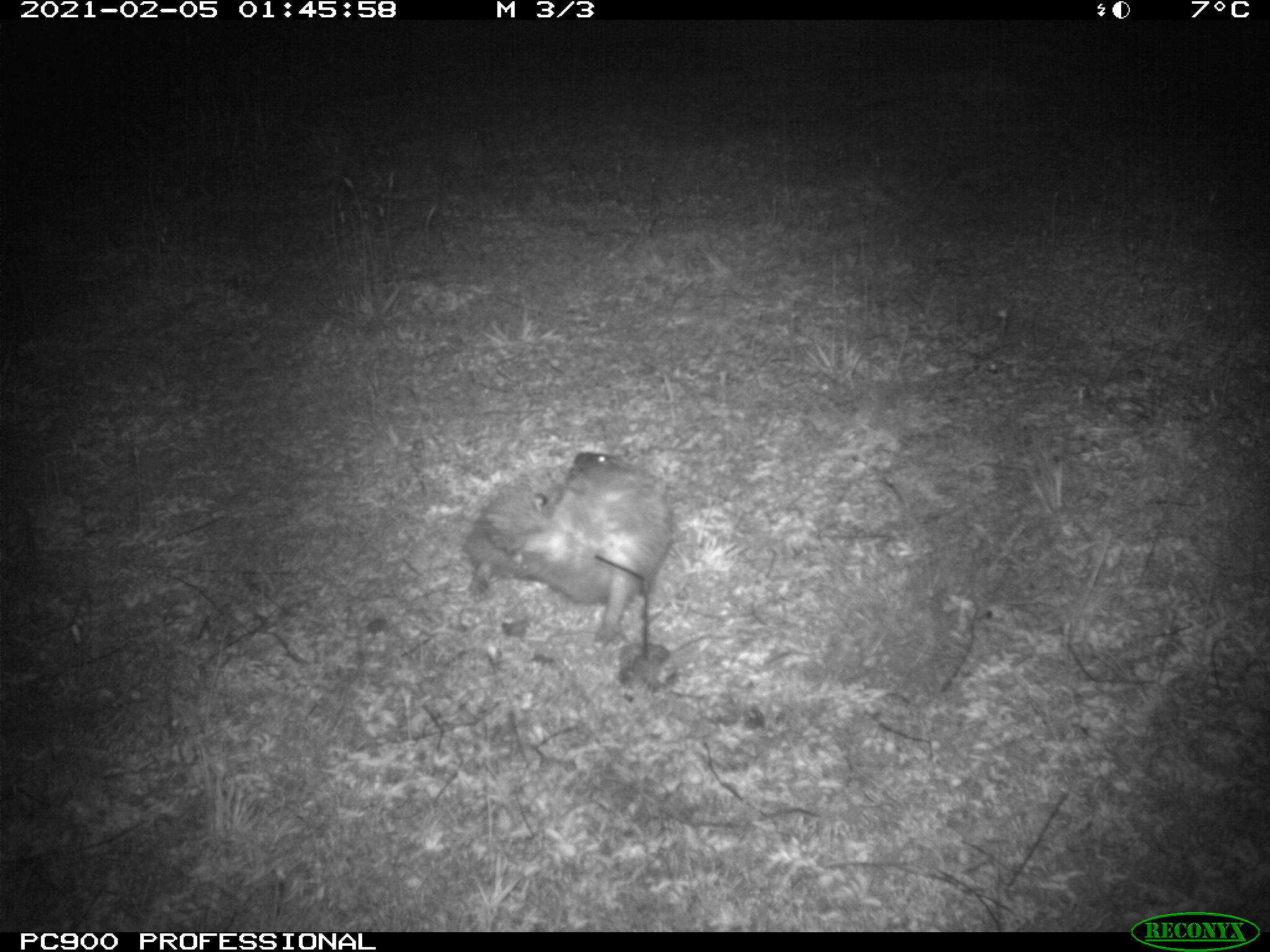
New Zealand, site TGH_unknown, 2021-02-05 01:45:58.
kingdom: Animalia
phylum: Chordata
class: Mammalia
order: Eulipotyphla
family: Erinaceidae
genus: Erinaceus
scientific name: Erinaceus europaeus europaeus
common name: european hedgehog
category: hedgehog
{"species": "hedgehog (european hedgehog) (Erinaceus europaeus europaeus)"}